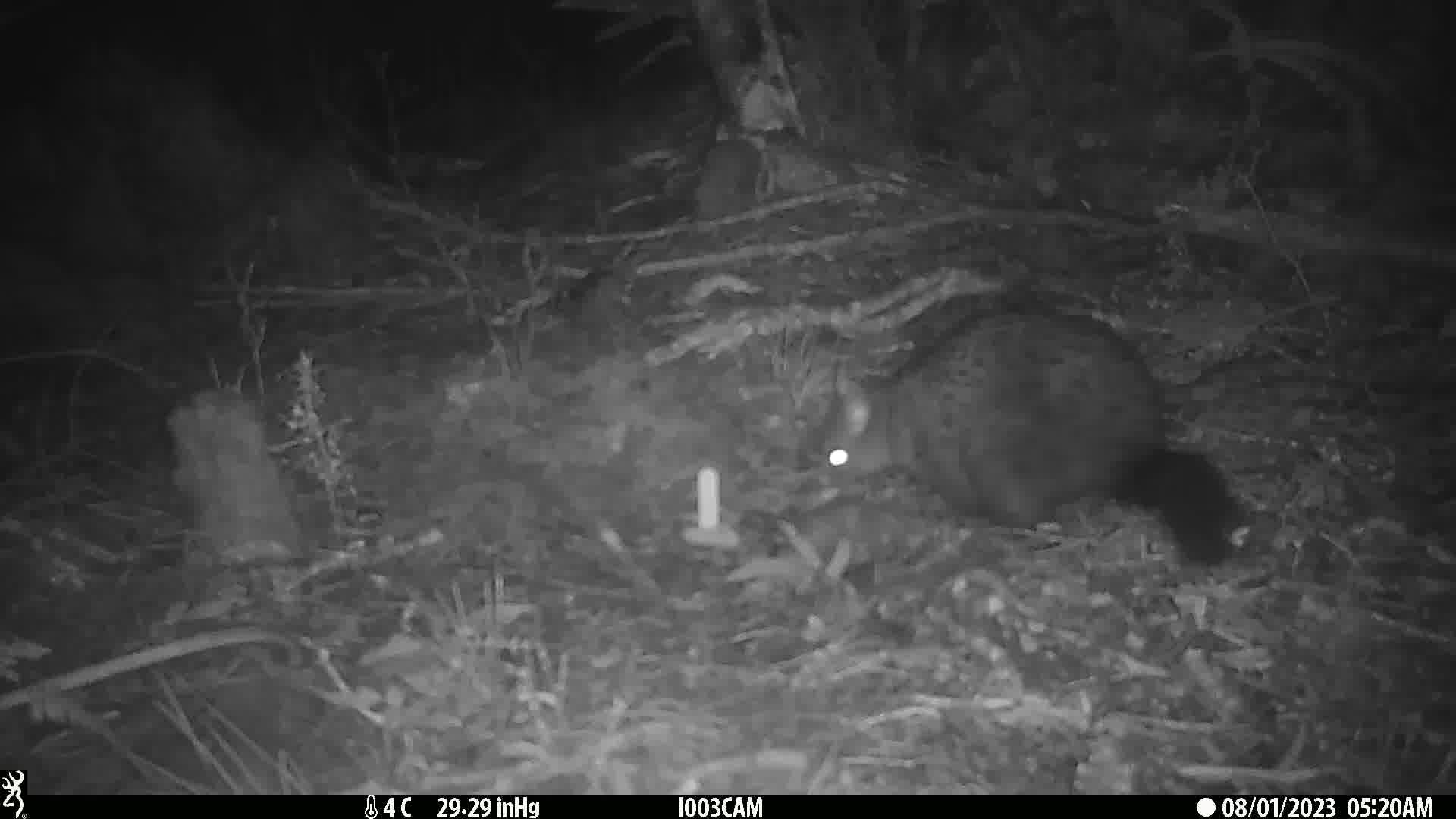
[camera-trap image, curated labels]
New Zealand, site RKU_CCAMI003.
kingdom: Animalia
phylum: Chordata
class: Mammalia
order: Diprotodontia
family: Phalangeridae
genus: Trichosurus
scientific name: Trichosurus vulpecula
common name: common brushtail possum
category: possum